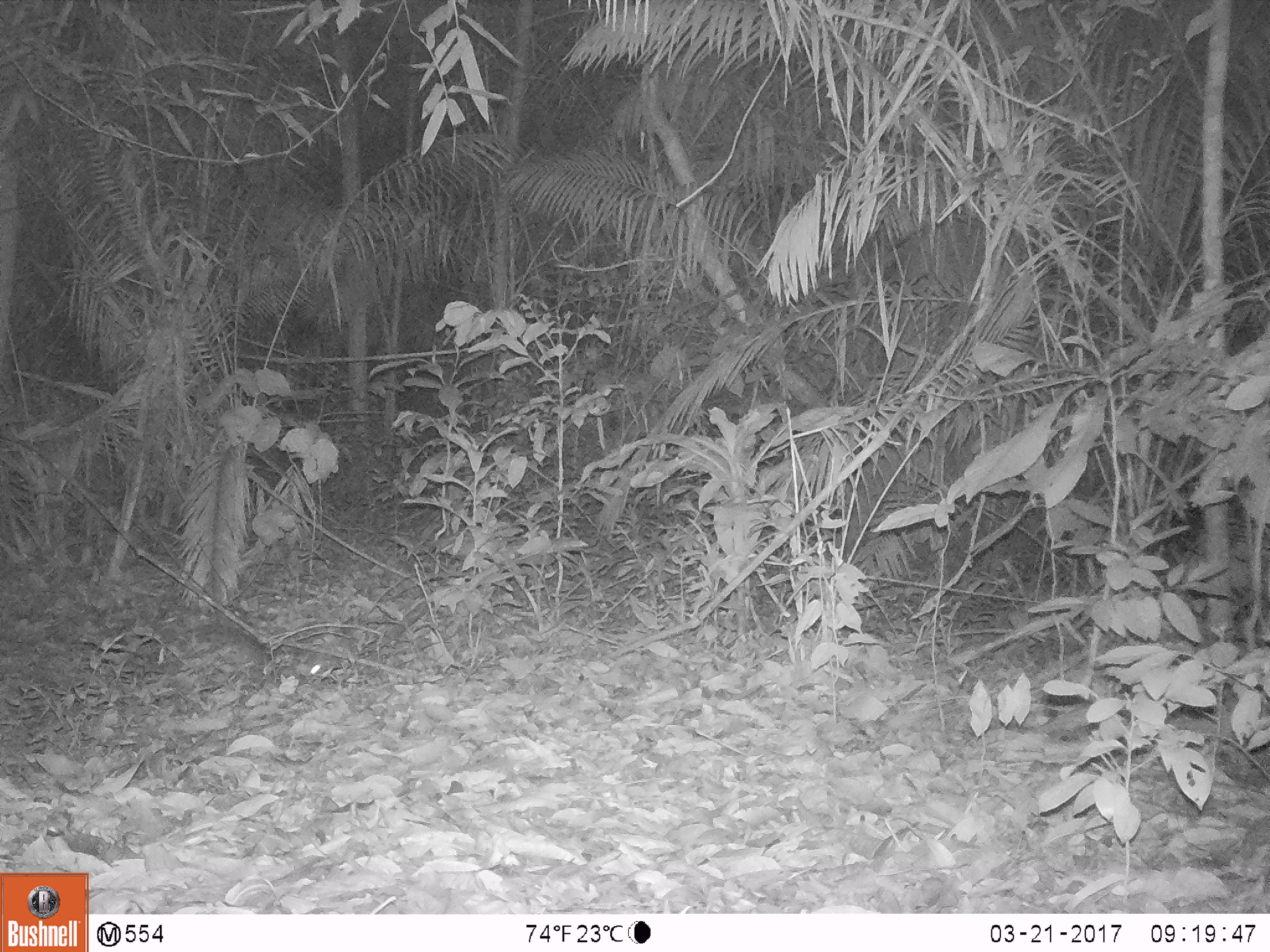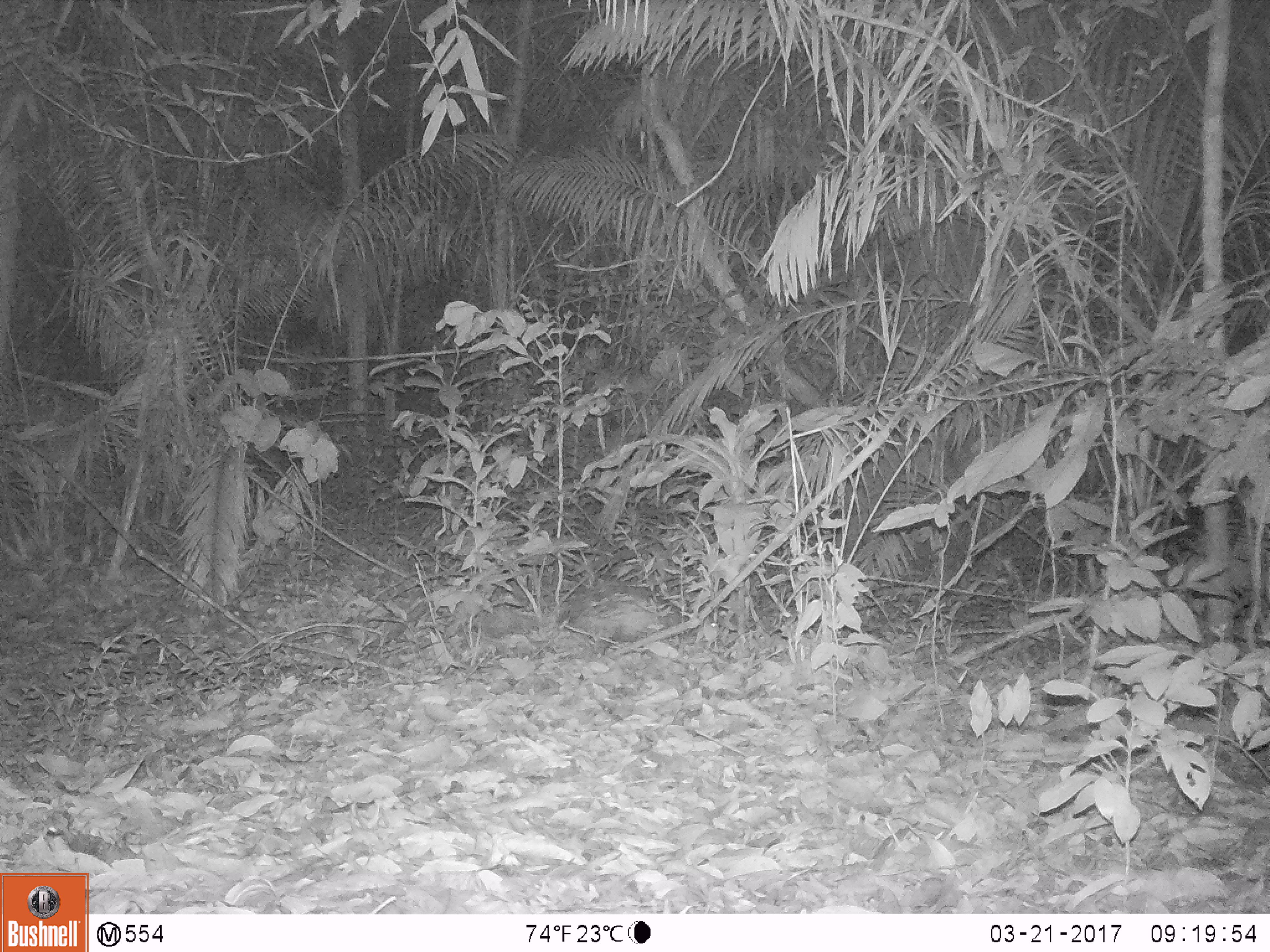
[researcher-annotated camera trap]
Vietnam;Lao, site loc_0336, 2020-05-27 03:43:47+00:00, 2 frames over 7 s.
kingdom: Animalia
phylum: Chordata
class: Mammalia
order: Rodentia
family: Hystricidae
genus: Atherurus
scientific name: Atherurus macrourus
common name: asiatic brush-tailed porcupine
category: asiatic brush tailed porcupine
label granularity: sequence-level